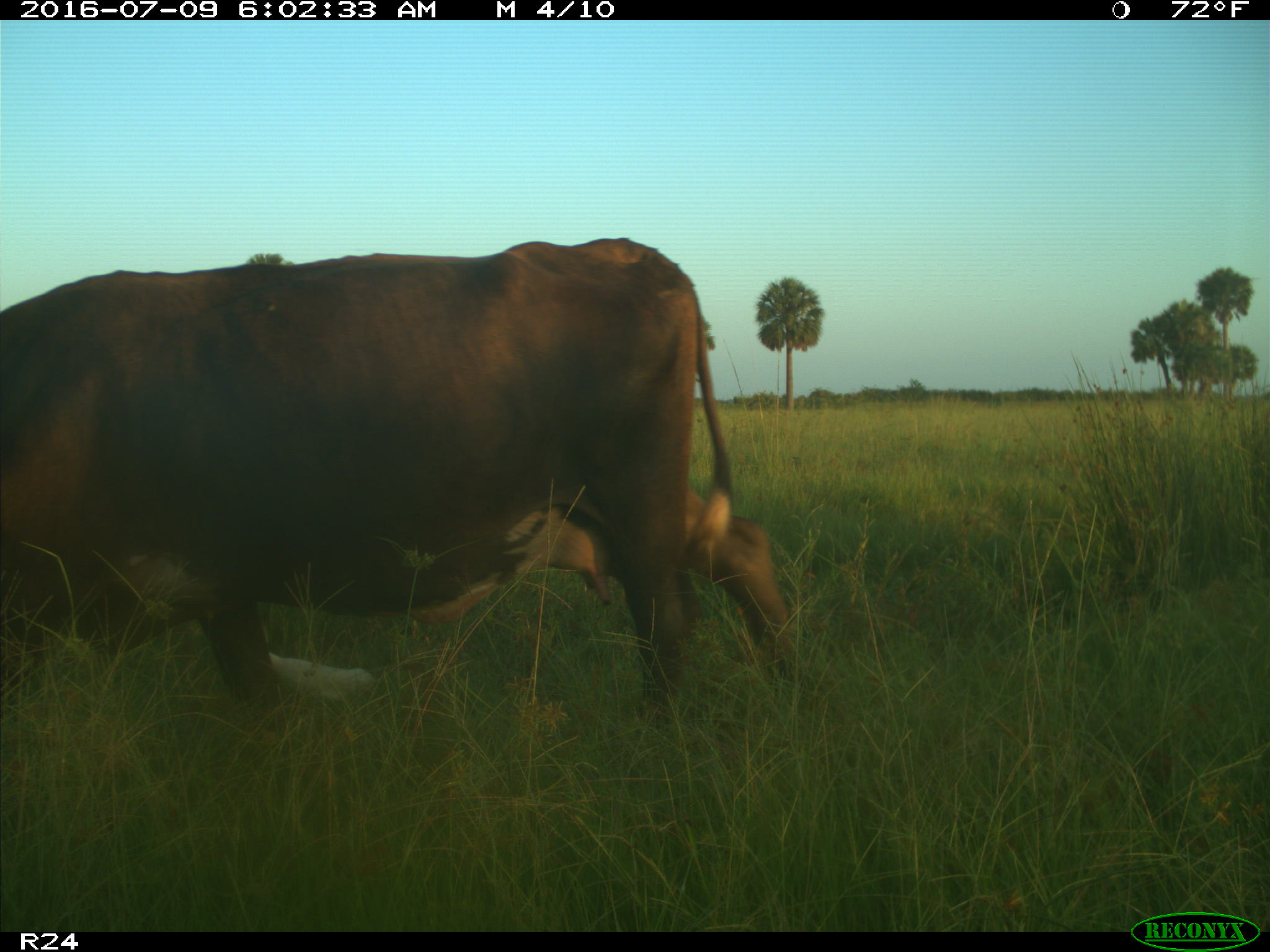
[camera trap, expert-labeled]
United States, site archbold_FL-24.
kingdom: Animalia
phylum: Chordata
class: Mammalia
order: Artiodactyla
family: Bovidae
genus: Bos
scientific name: Bos taurus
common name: domestic cow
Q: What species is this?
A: Bos taurus (domestic cow).